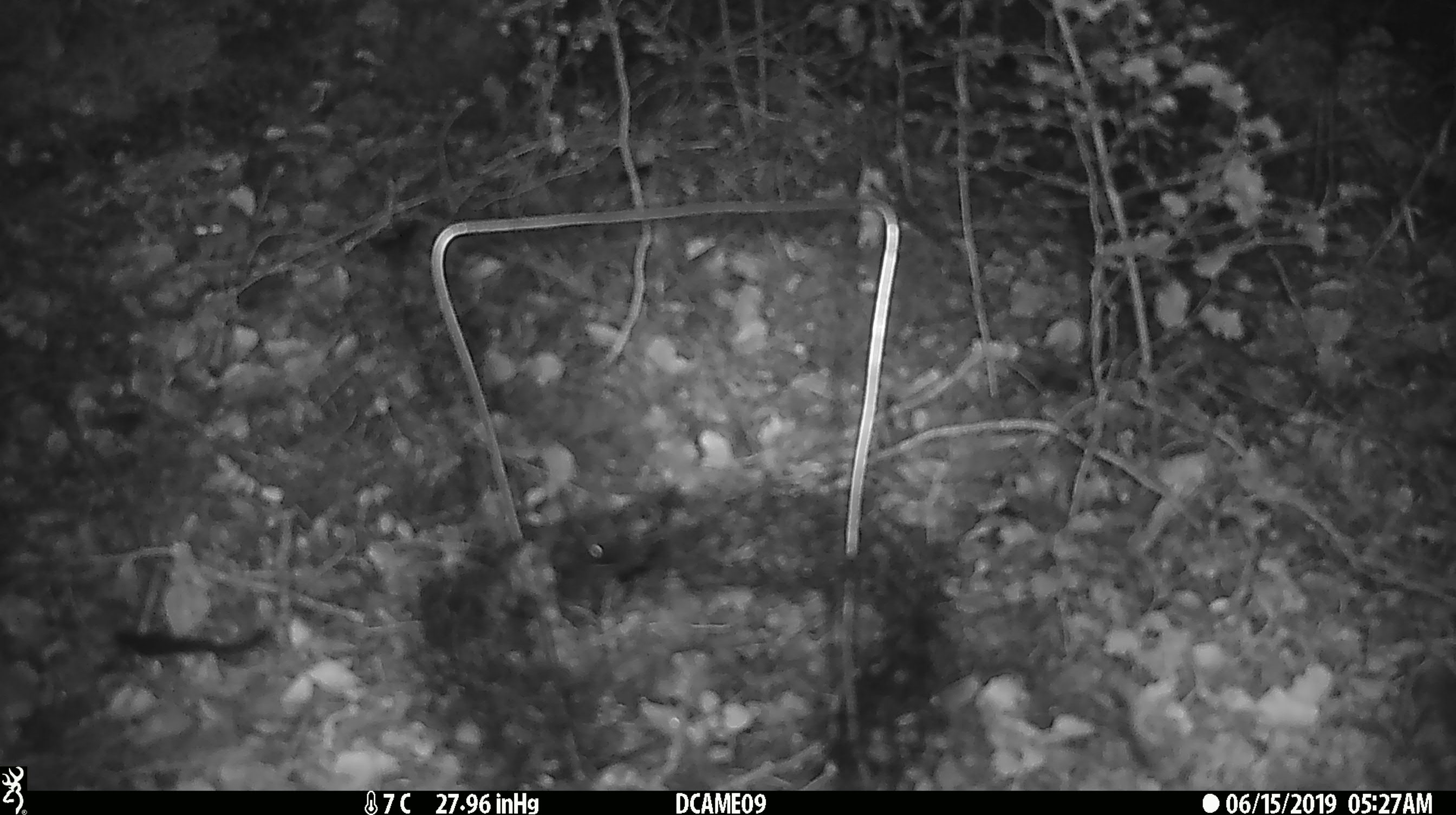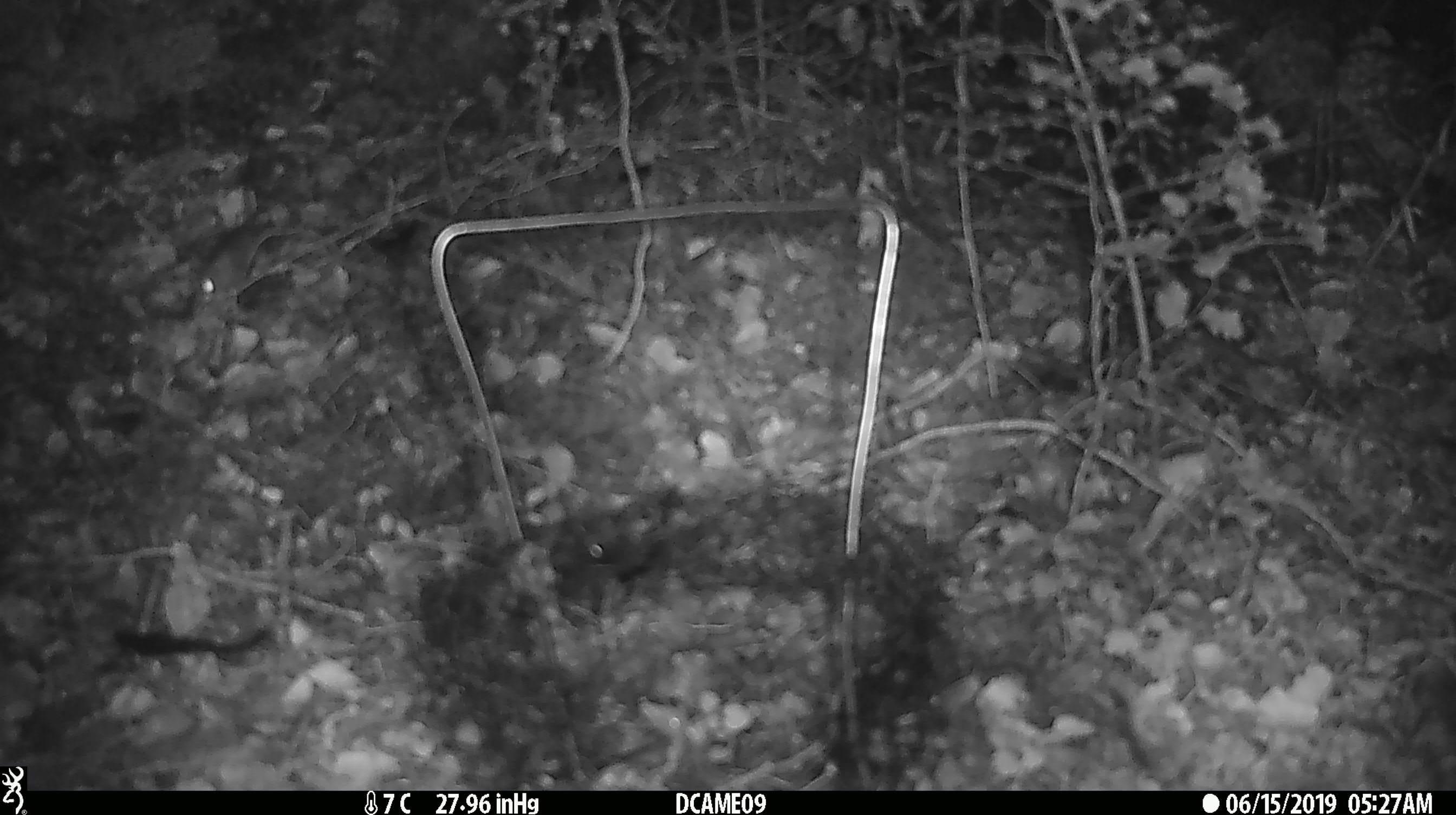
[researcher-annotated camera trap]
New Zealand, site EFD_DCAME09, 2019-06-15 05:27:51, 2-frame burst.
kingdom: Animalia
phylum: Chordata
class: Mammalia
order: Rodentia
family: Muridae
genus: Mus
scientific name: Mus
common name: mouse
Mouse (Mus).